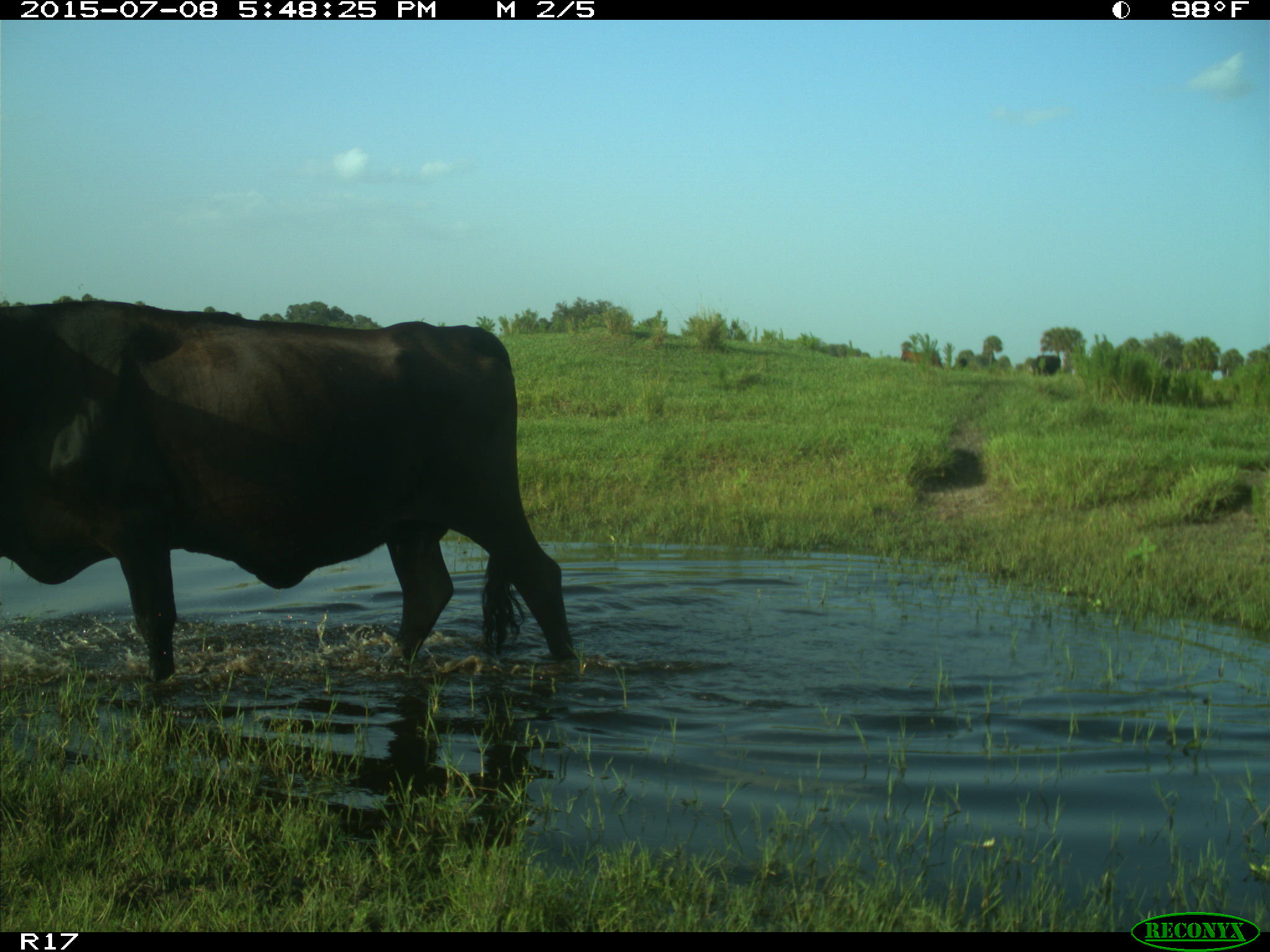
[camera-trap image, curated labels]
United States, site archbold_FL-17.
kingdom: Animalia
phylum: Chordata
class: Mammalia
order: Artiodactyla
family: Bovidae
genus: Bos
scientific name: Bos taurus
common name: domestic cow